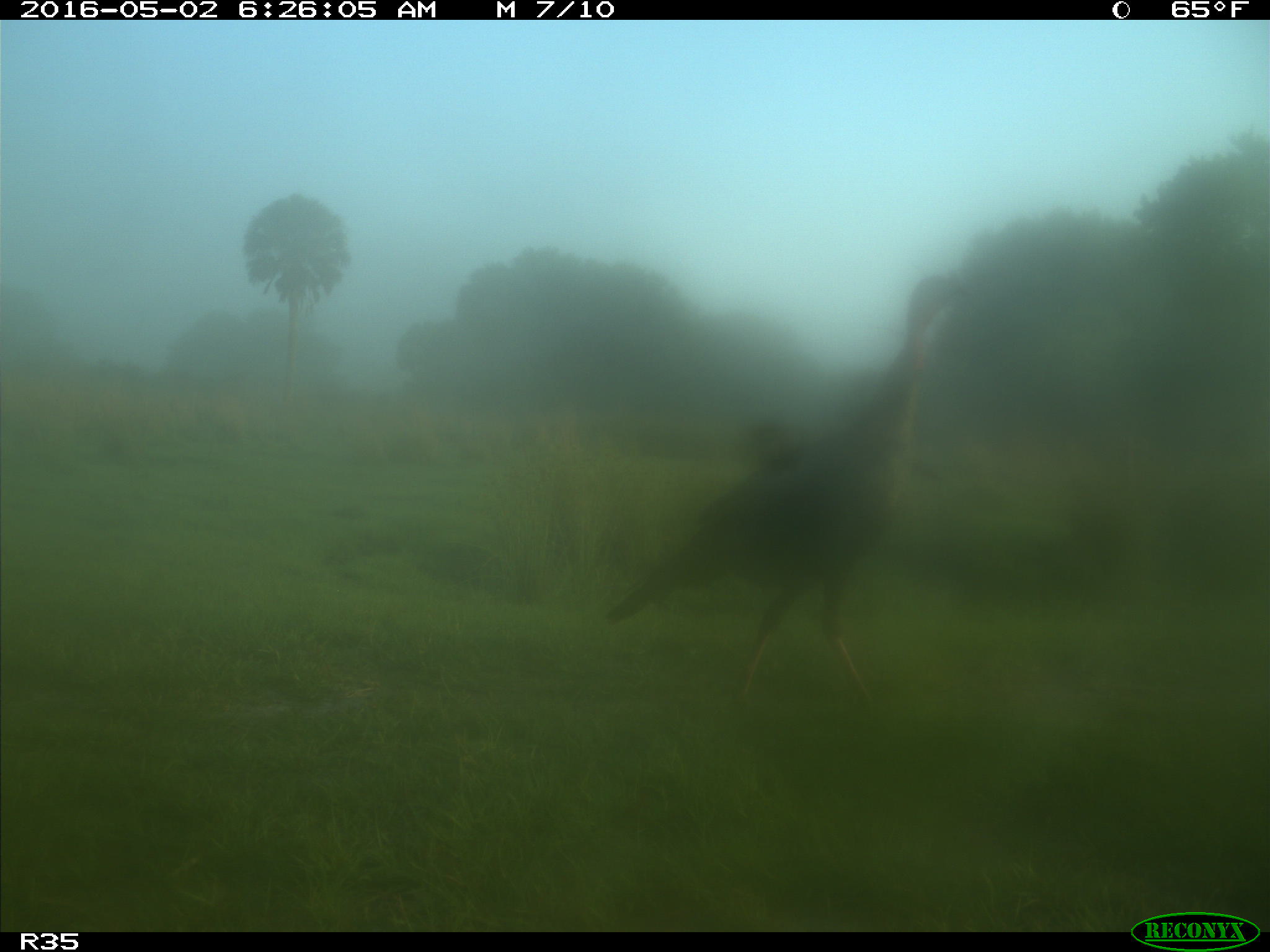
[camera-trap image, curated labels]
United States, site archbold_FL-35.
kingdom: Animalia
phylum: Chordata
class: Aves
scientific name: Aves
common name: birds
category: unidentified bird